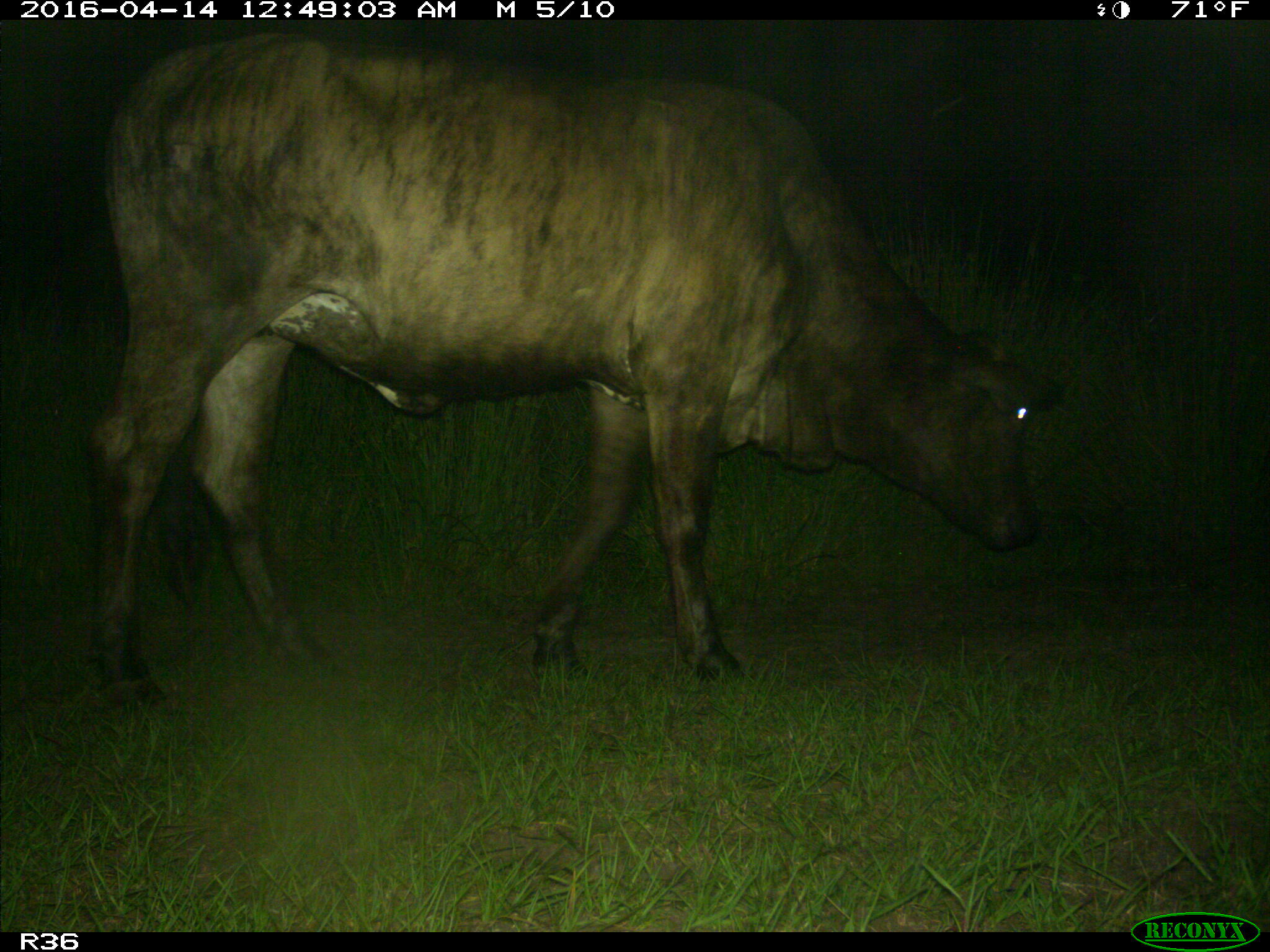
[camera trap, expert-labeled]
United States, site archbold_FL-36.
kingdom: Animalia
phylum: Chordata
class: Mammalia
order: Artiodactyla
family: Bovidae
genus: Bos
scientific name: Bos taurus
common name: domestic cow